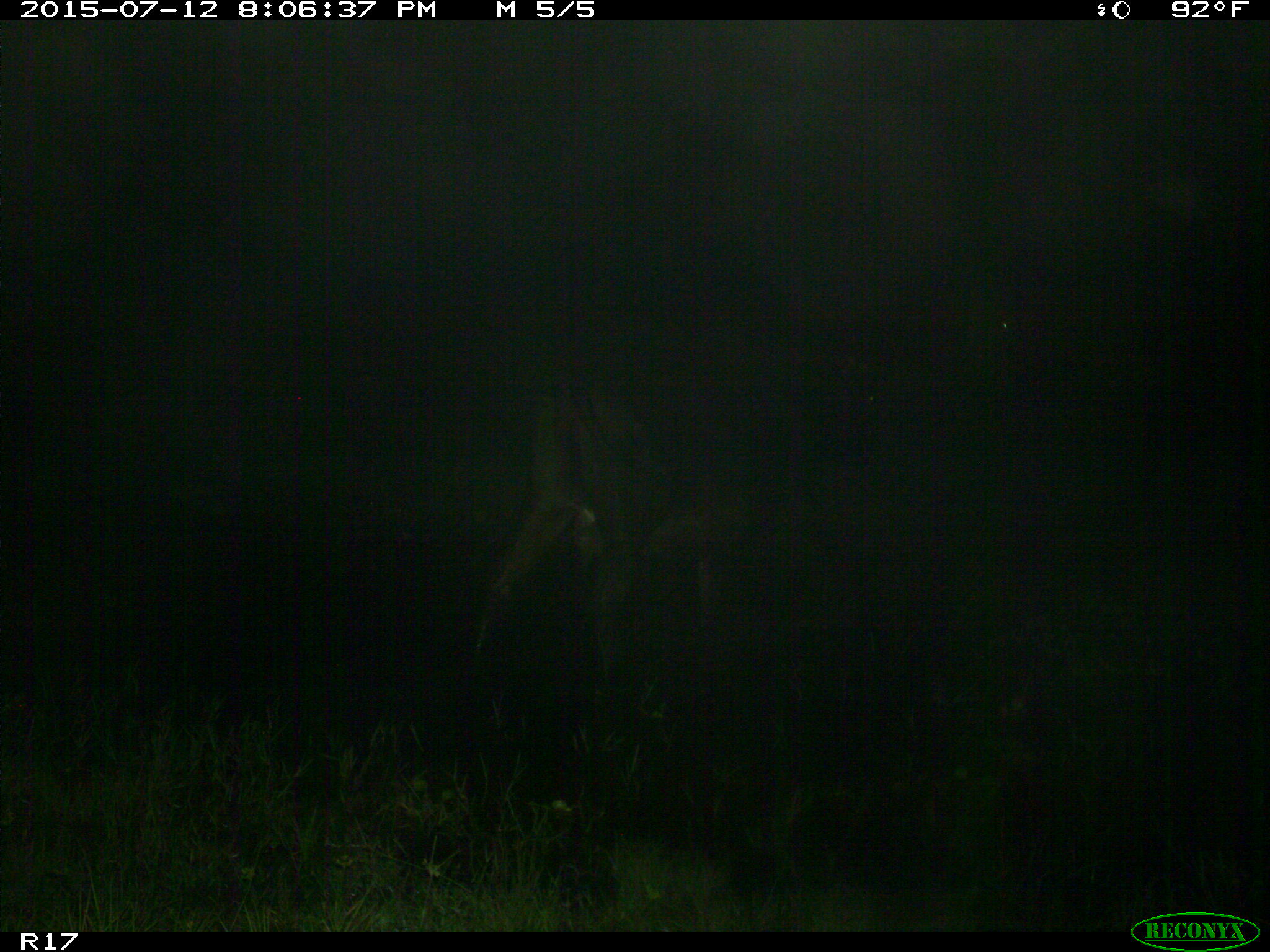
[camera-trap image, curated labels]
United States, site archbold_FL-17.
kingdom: Animalia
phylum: Chordata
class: Mammalia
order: Artiodactyla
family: Bovidae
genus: Bos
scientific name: Bos taurus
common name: domestic cow